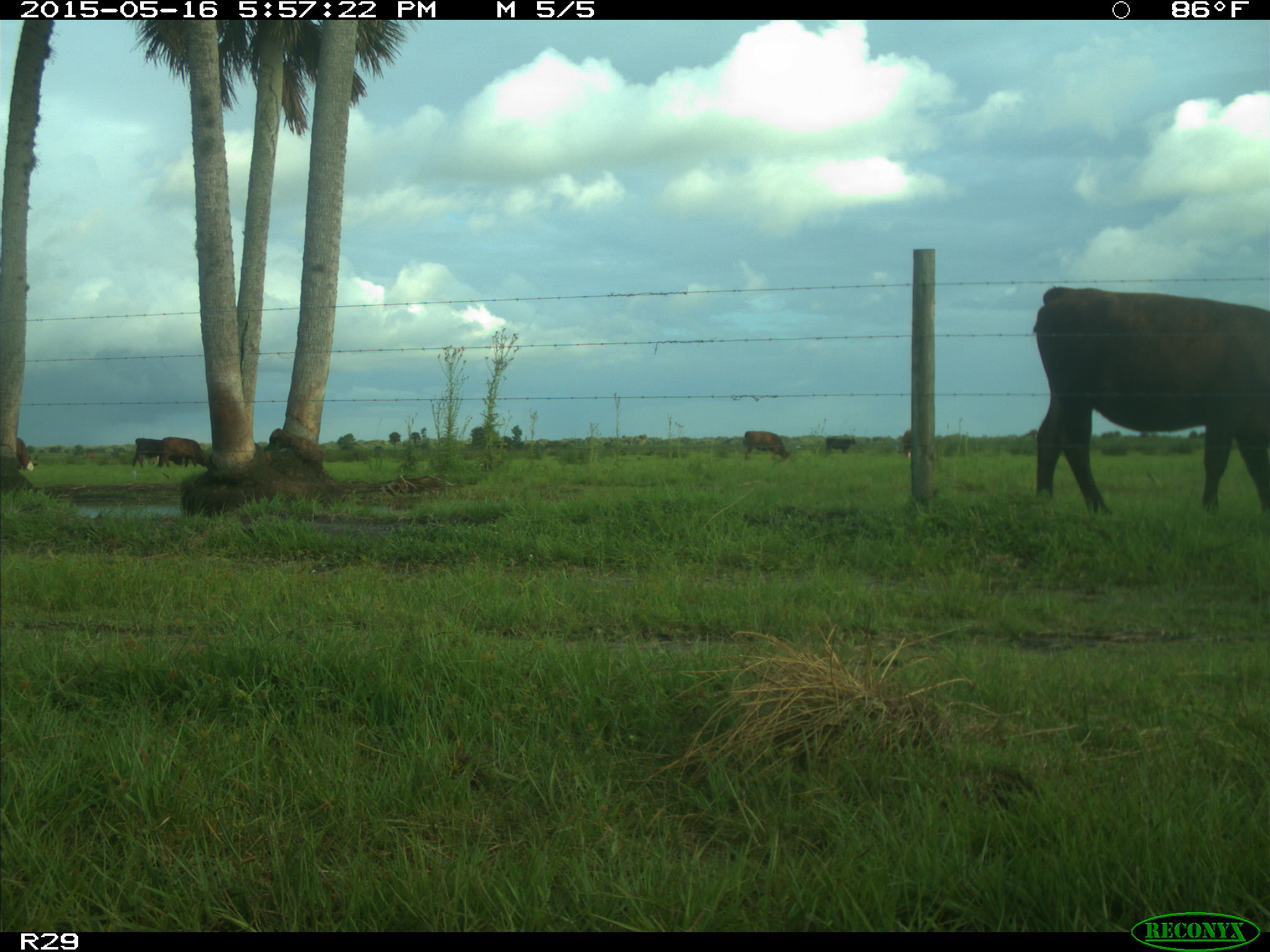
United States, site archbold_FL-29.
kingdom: Animalia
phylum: Chordata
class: Mammalia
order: Artiodactyla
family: Bovidae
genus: Bos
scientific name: Bos taurus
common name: domestic cow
Bos taurus (domestic cow).